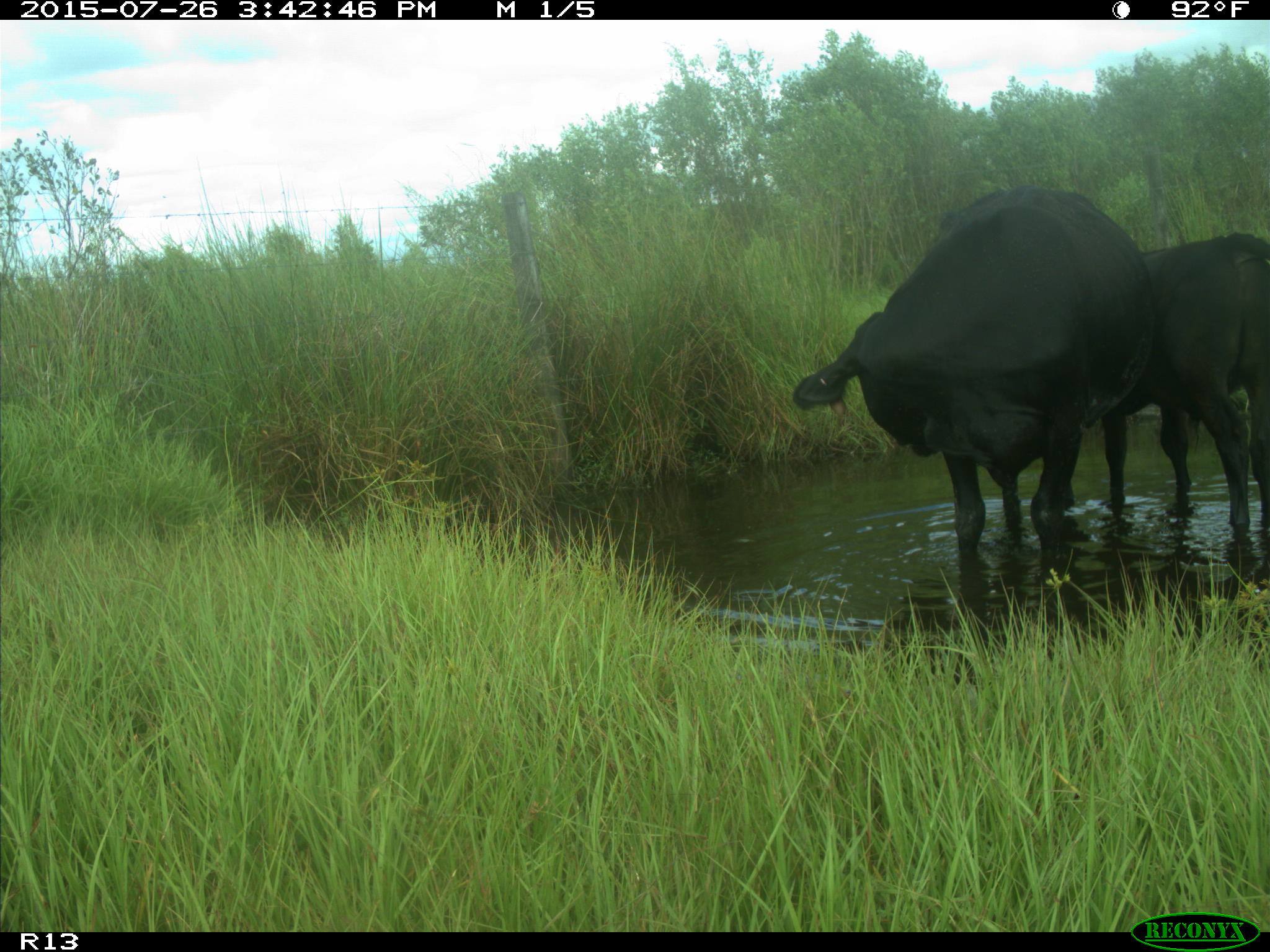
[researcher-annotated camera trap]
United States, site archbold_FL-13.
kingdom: Animalia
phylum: Chordata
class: Mammalia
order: Artiodactyla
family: Bovidae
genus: Bos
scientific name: Bos taurus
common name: domestic cow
Bos taurus (domestic cow).